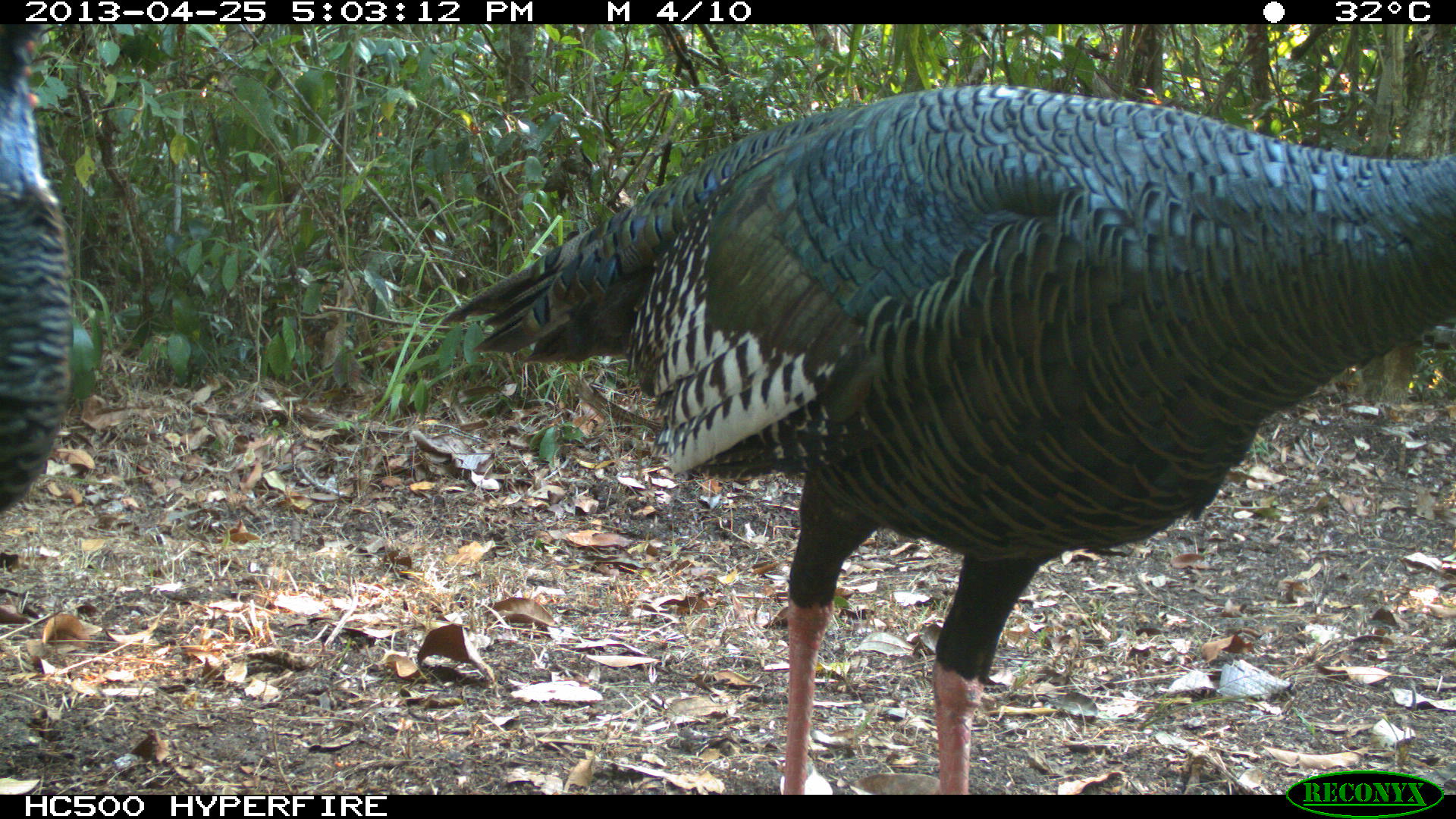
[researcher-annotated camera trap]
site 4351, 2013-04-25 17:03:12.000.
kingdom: Animalia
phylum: Chordata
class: Aves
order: Galliformes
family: Phasianidae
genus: Meleagris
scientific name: Meleagris ocellata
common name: ocellated turkey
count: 3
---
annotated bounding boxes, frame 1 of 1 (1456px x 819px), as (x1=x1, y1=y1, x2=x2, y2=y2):
meleagris ocellata: (x1=438, y1=79, x2=1456, y2=793); (x1=0, y1=20, x2=70, y2=626)